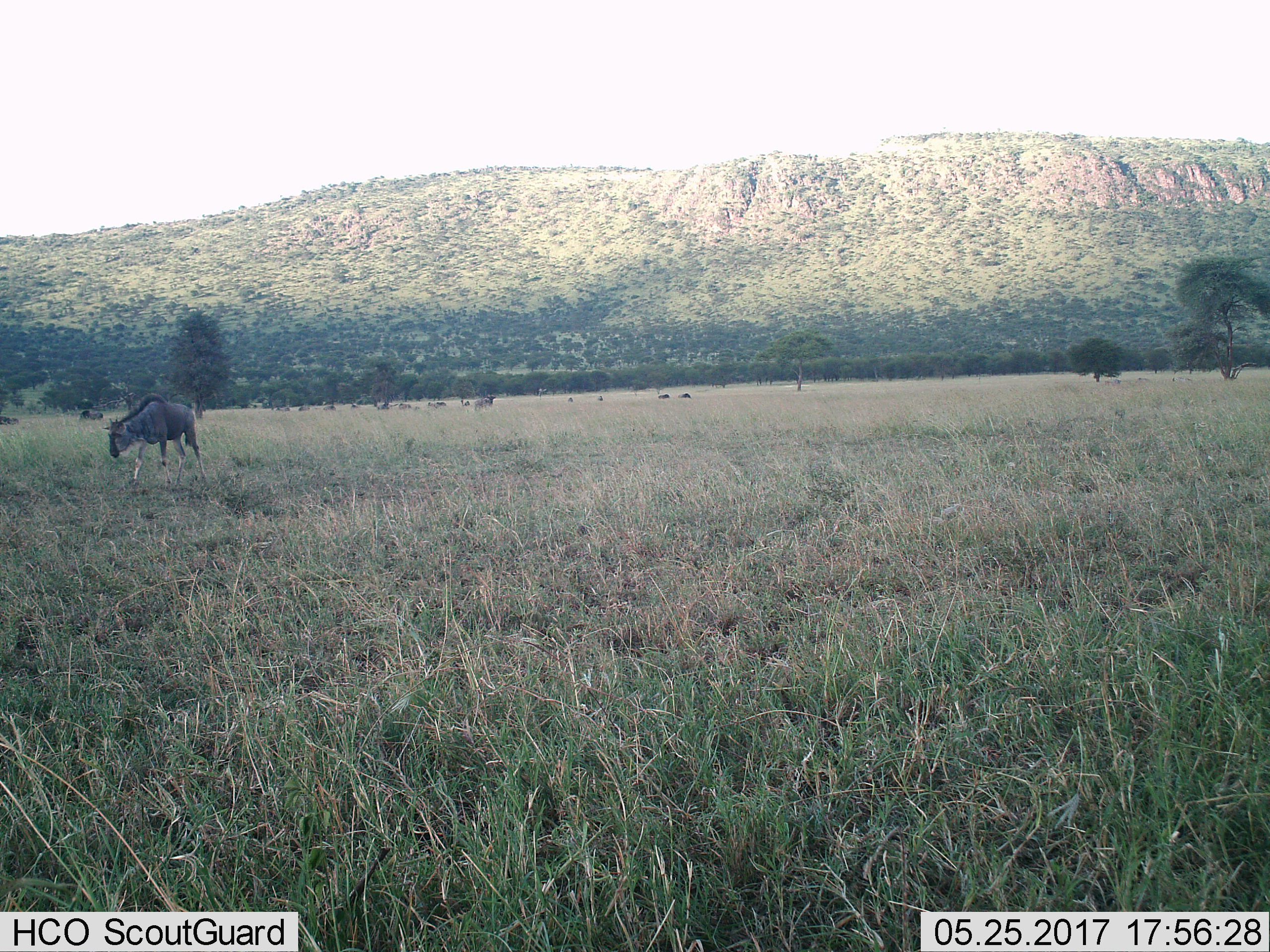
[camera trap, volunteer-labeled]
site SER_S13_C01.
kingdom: Animalia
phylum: Chordata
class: Mammalia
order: Artiodactyla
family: Bovidae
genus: Connochaetes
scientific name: Connochaetes taurinus taurinus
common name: blue wildebeest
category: wildebeestblue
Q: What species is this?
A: Wildebeestblue (blue wildebeest) (Connochaetes taurinus taurinus).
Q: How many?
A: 1.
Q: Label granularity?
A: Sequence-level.